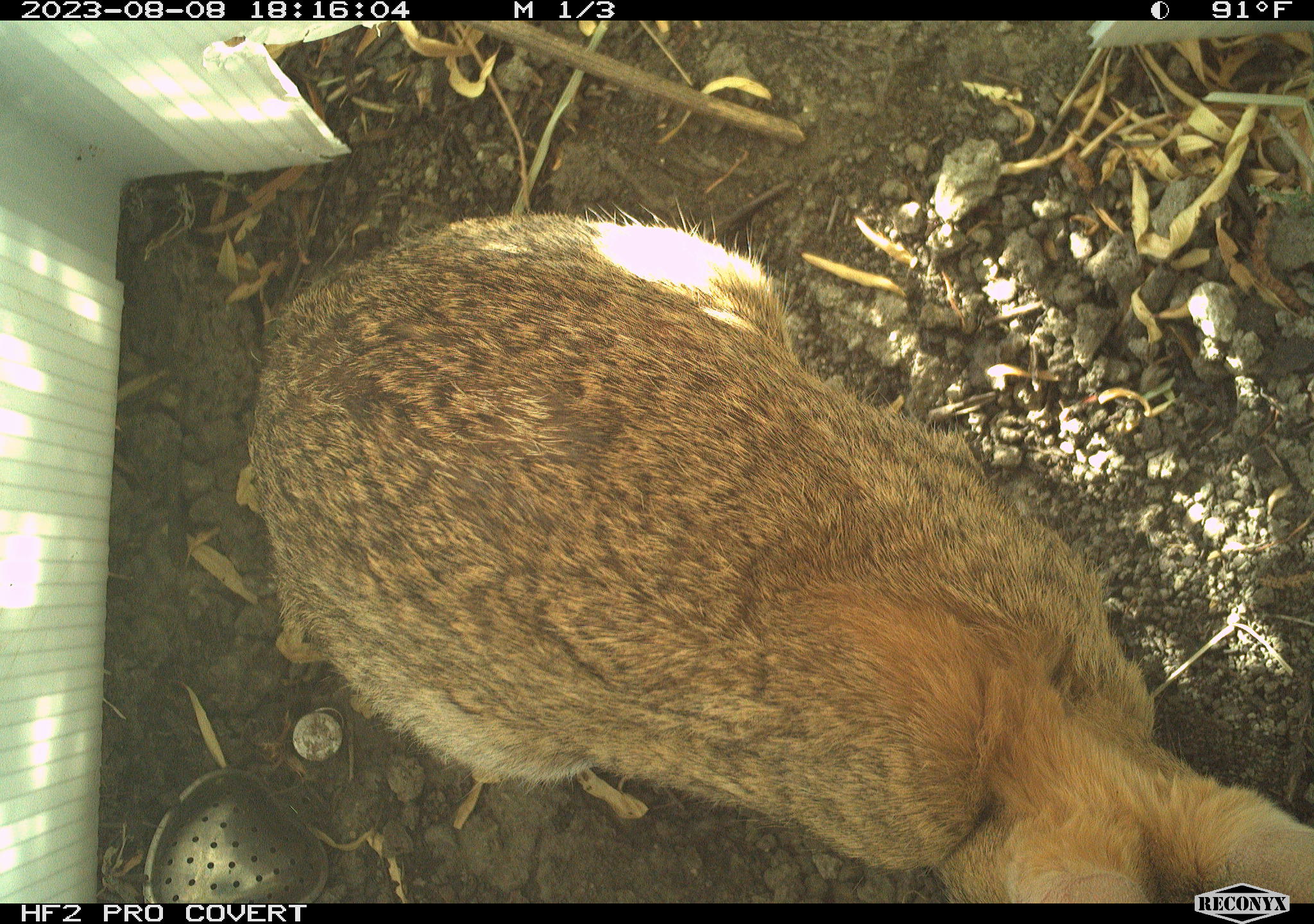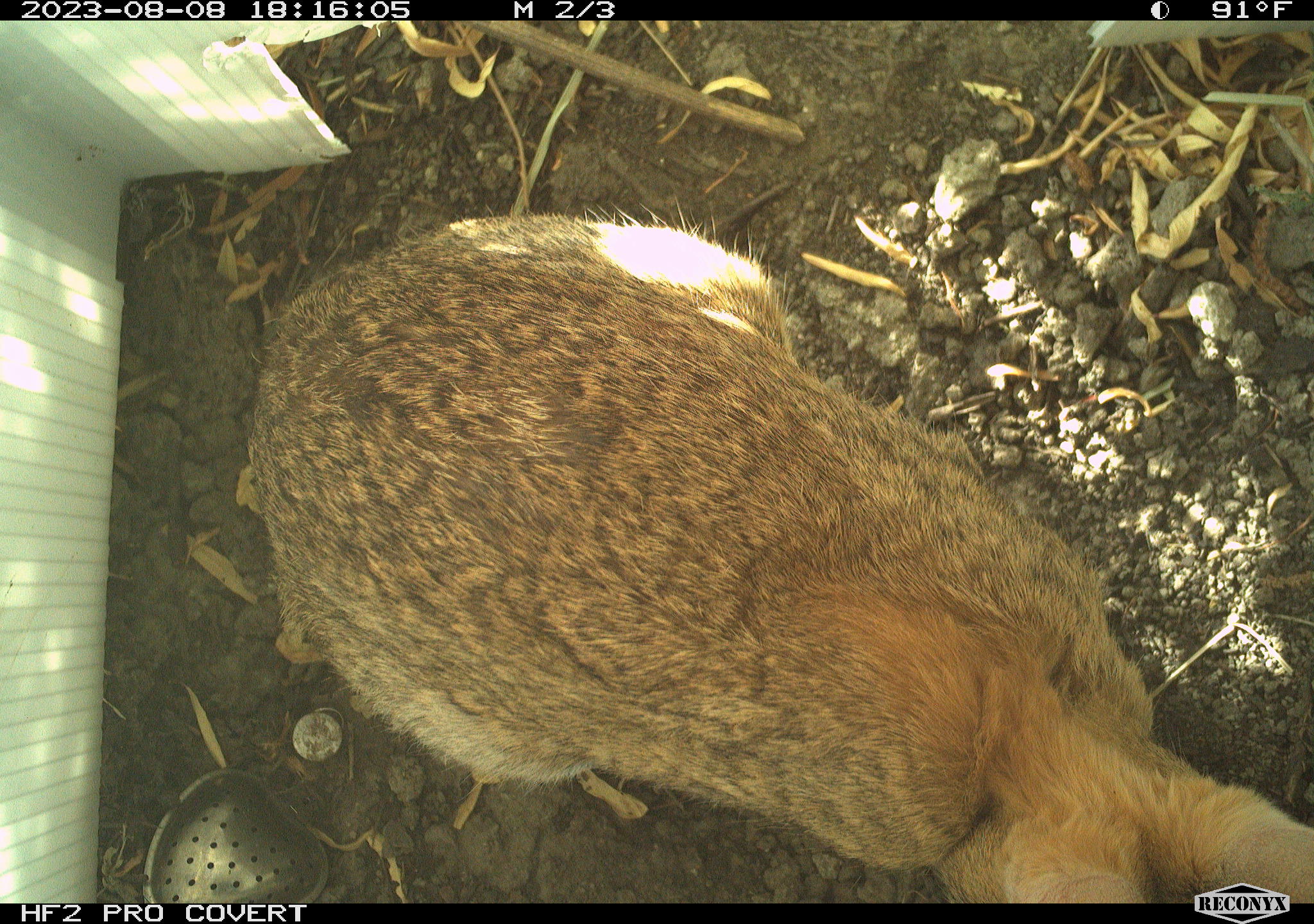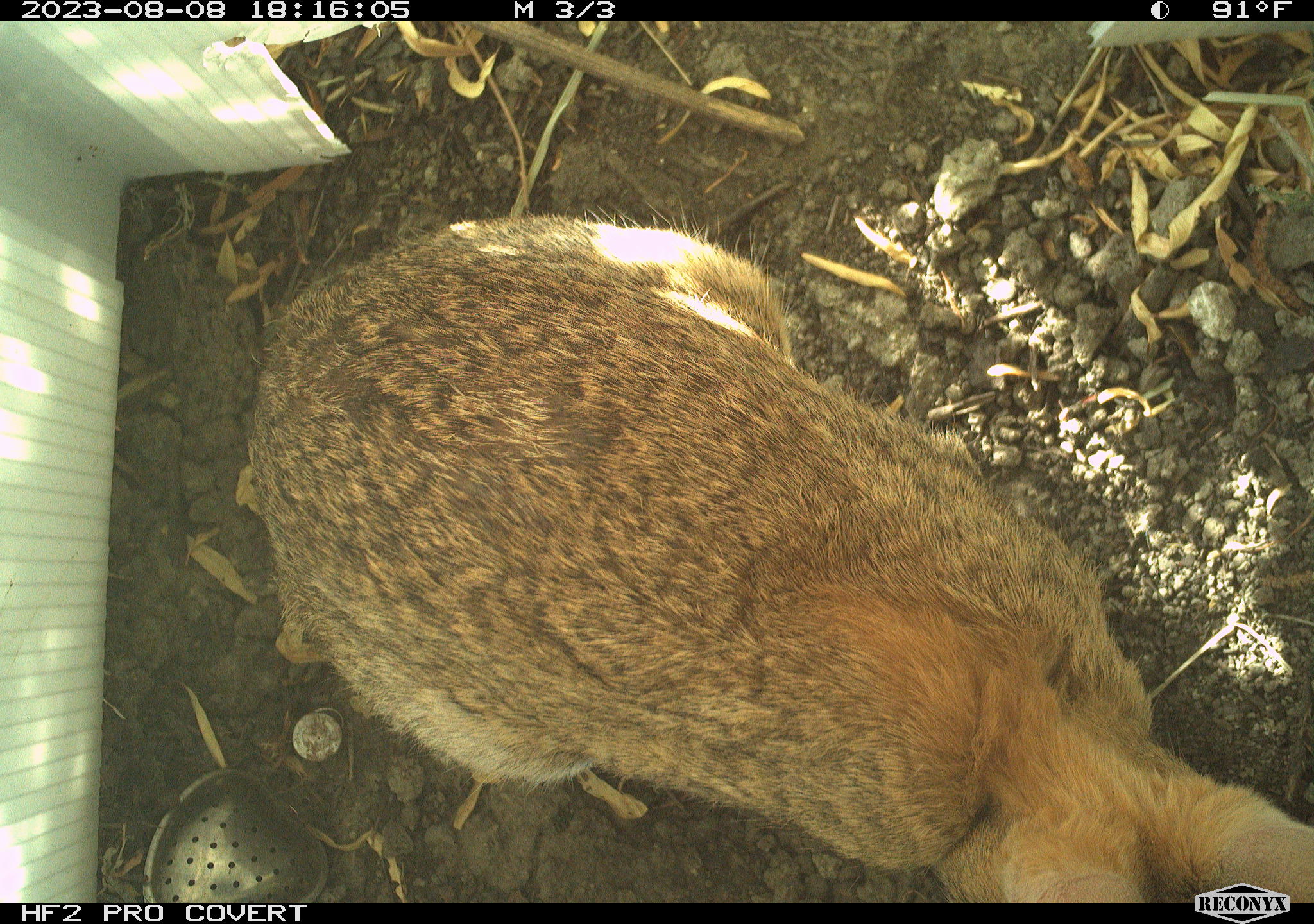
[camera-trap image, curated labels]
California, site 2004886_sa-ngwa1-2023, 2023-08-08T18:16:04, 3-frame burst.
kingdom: Animalia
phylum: Chordata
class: Mammalia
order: Lagomorpha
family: Leporidae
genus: Sylvilagus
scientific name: Sylvilagus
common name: cottontail rabbits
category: sylvilagus species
Sylvilagus species (cottontail rabbits) (Sylvilagus).